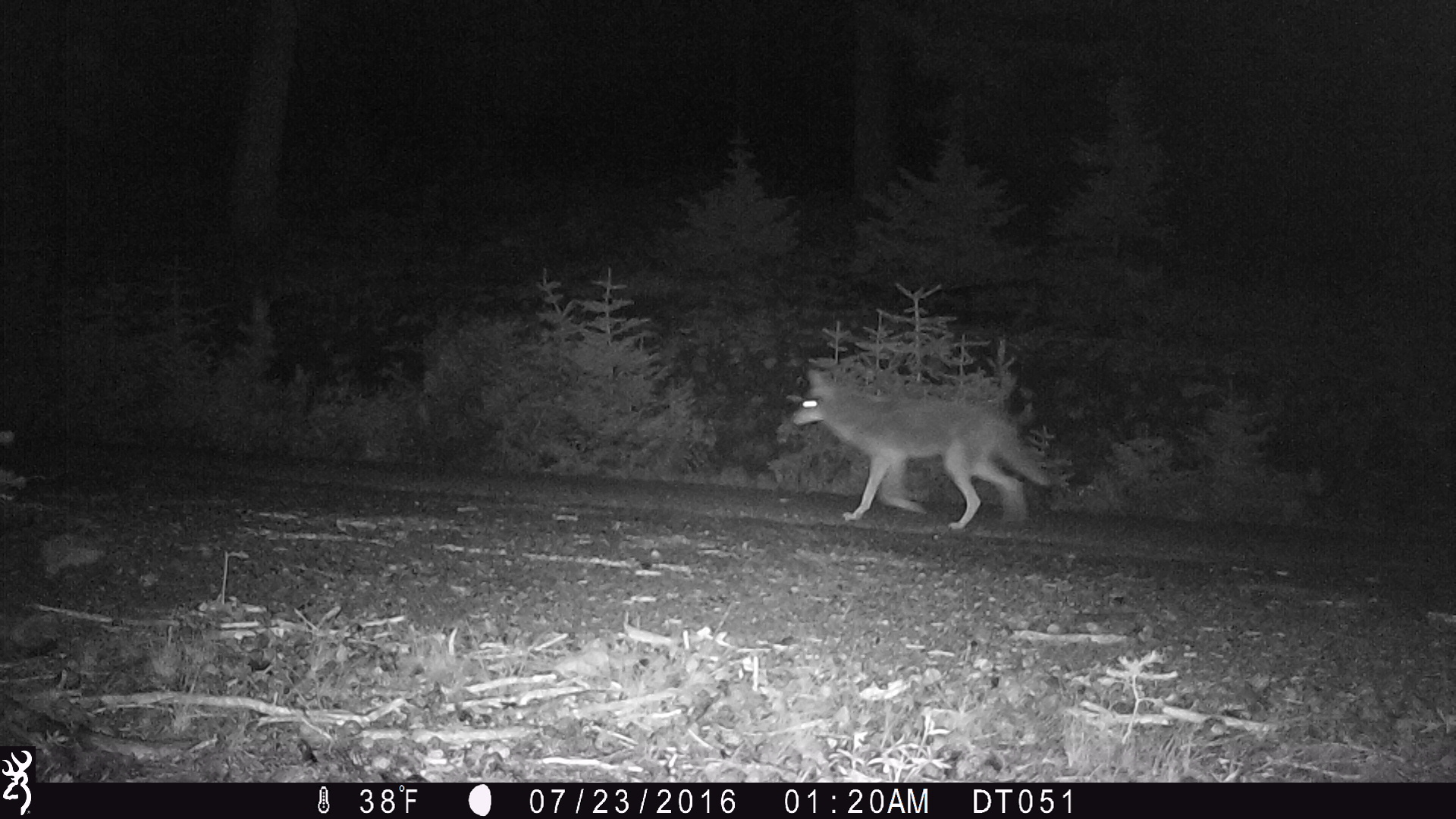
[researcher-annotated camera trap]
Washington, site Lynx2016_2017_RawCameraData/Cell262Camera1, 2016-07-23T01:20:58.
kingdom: Animalia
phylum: Chordata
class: Mammalia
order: Carnivora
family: Canidae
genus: Canis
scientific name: Canis latrans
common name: coyote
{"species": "Canis latrans (coyote)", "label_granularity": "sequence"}